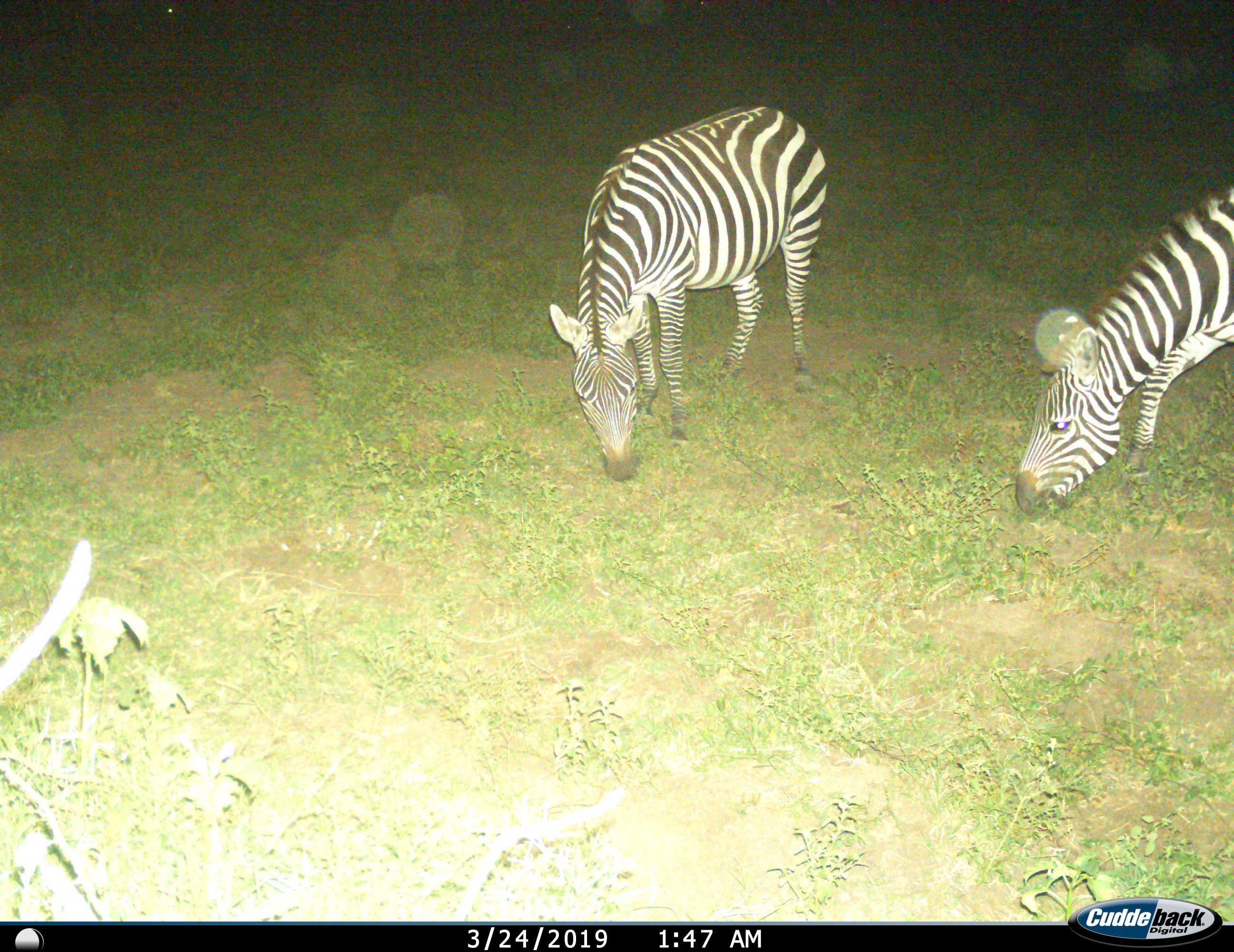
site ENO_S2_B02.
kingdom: Animalia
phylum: Chordata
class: Mammalia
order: Perissodactyla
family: Equidae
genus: Equus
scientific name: Equus quagga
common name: plains zebra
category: zebraplains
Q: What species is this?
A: Zebraplains (plains zebra) (Equus quagga).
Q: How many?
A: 2.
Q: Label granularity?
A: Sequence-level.